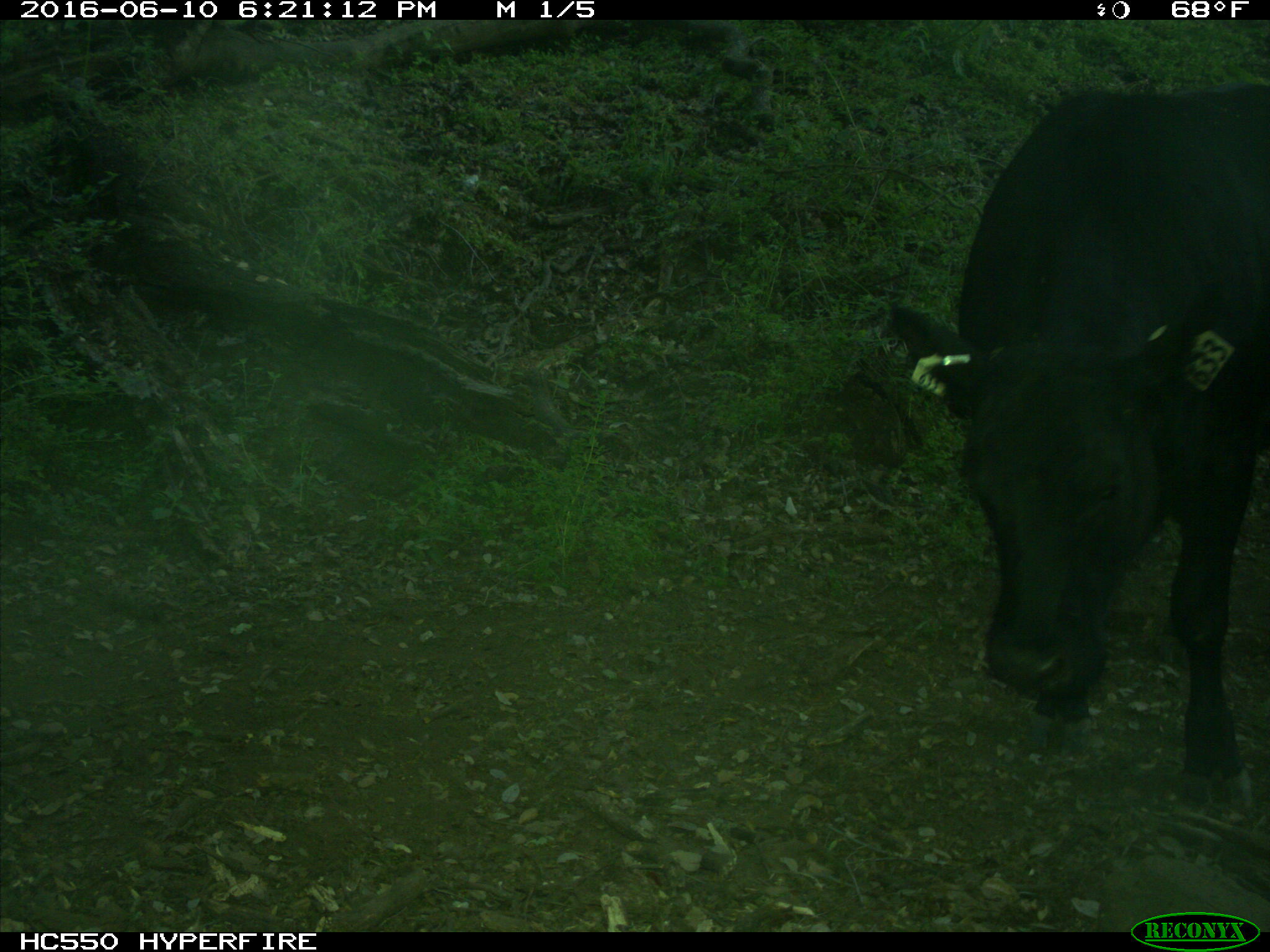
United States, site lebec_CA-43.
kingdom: Animalia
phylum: Chordata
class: Mammalia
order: Artiodactyla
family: Bovidae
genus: Bos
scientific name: Bos taurus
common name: domestic cow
Bos taurus (domestic cow).